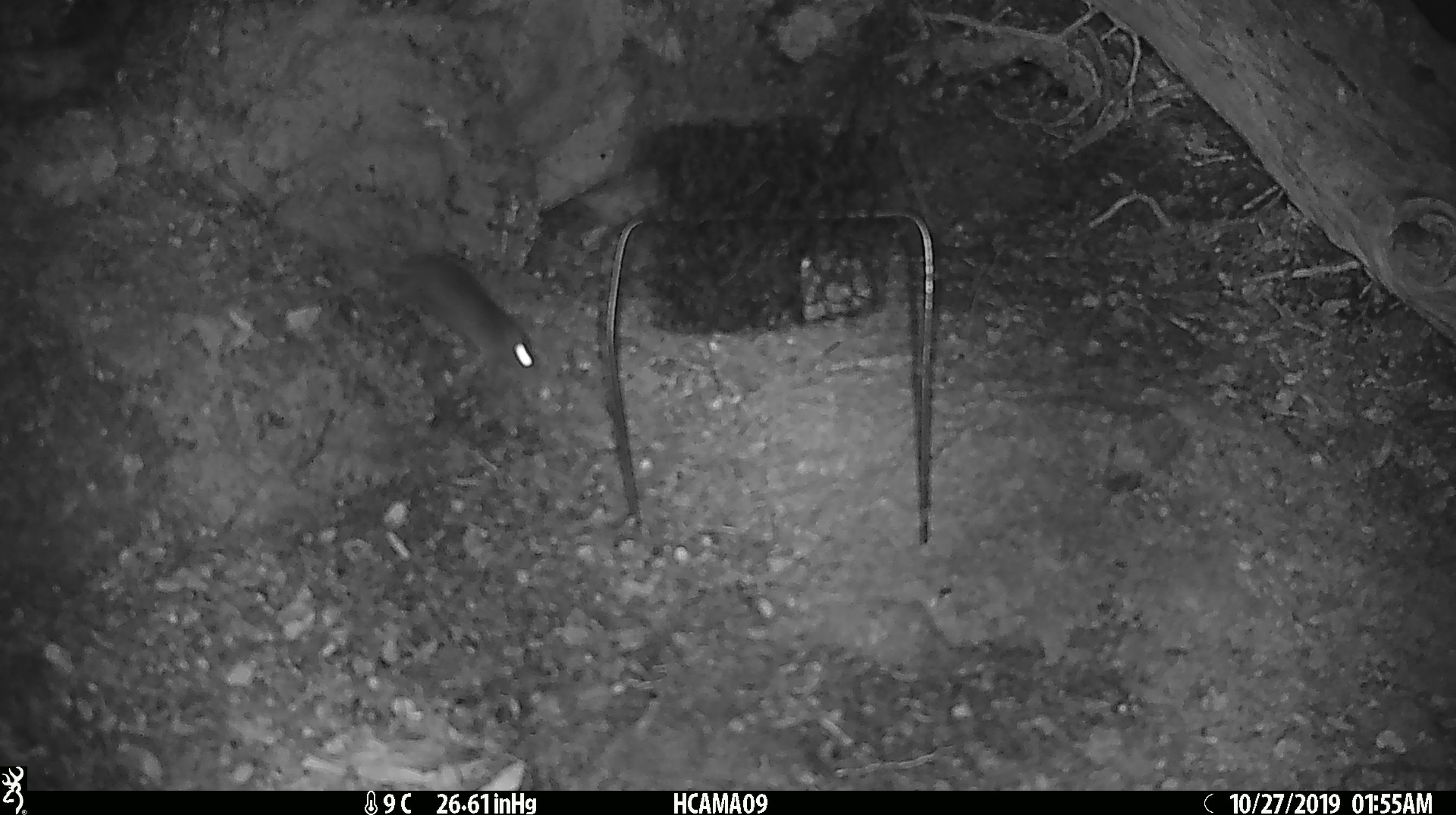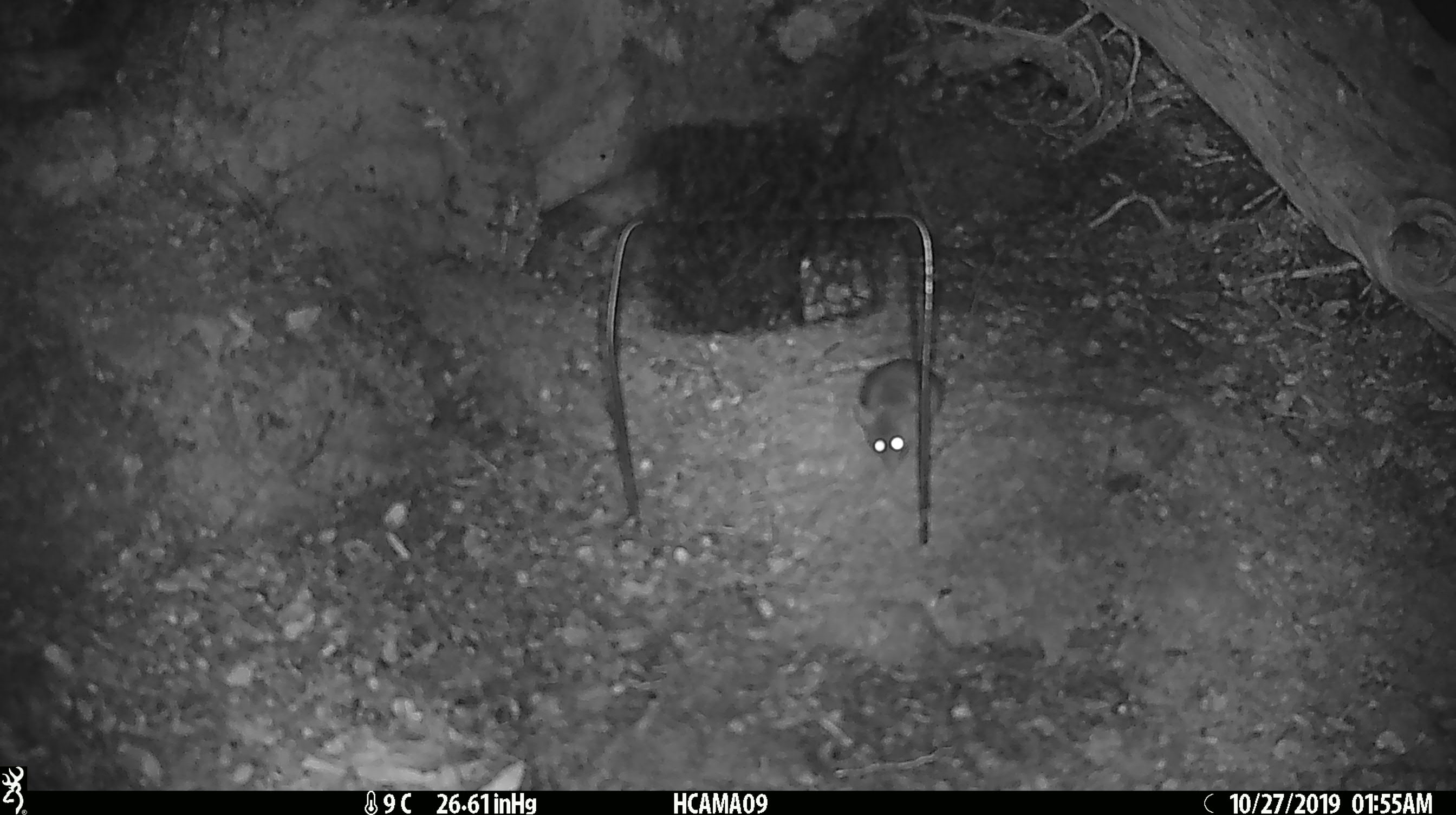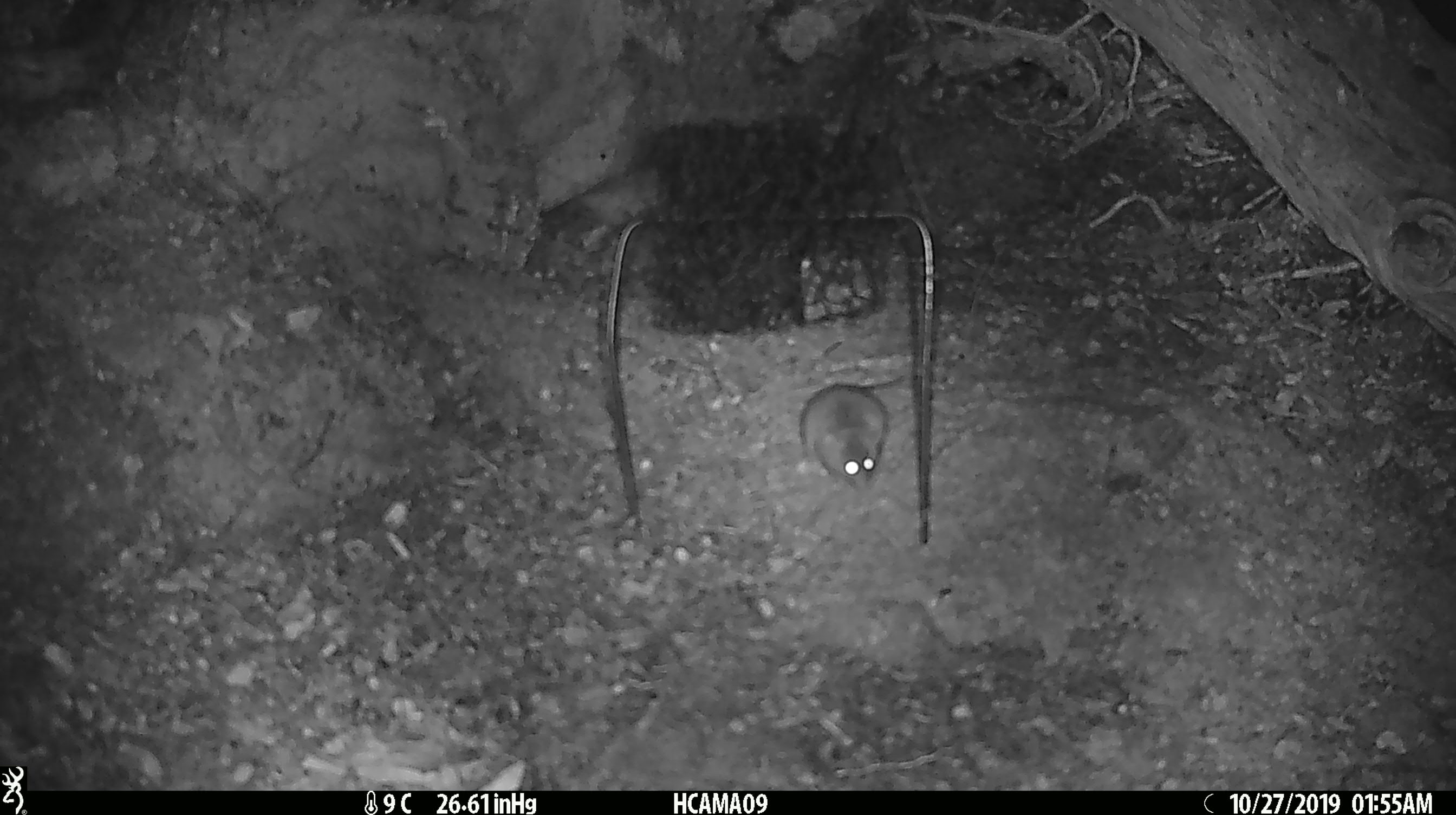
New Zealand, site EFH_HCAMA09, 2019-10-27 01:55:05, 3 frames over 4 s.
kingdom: Animalia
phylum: Chordata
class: Mammalia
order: Rodentia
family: Muridae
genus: Mus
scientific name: Mus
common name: mouse